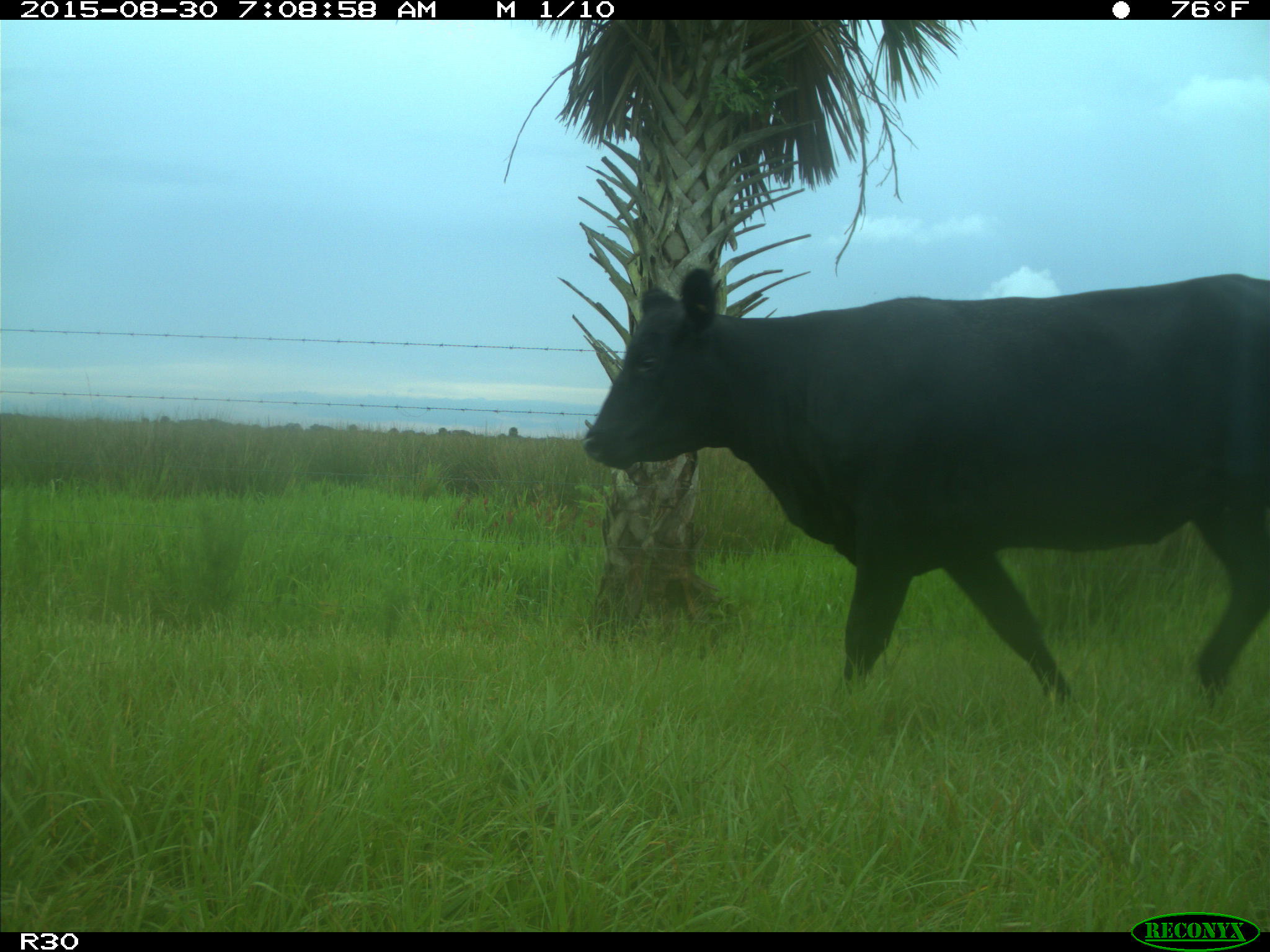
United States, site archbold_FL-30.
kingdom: Animalia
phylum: Chordata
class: Mammalia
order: Artiodactyla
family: Bovidae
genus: Bos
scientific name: Bos taurus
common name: domestic cow